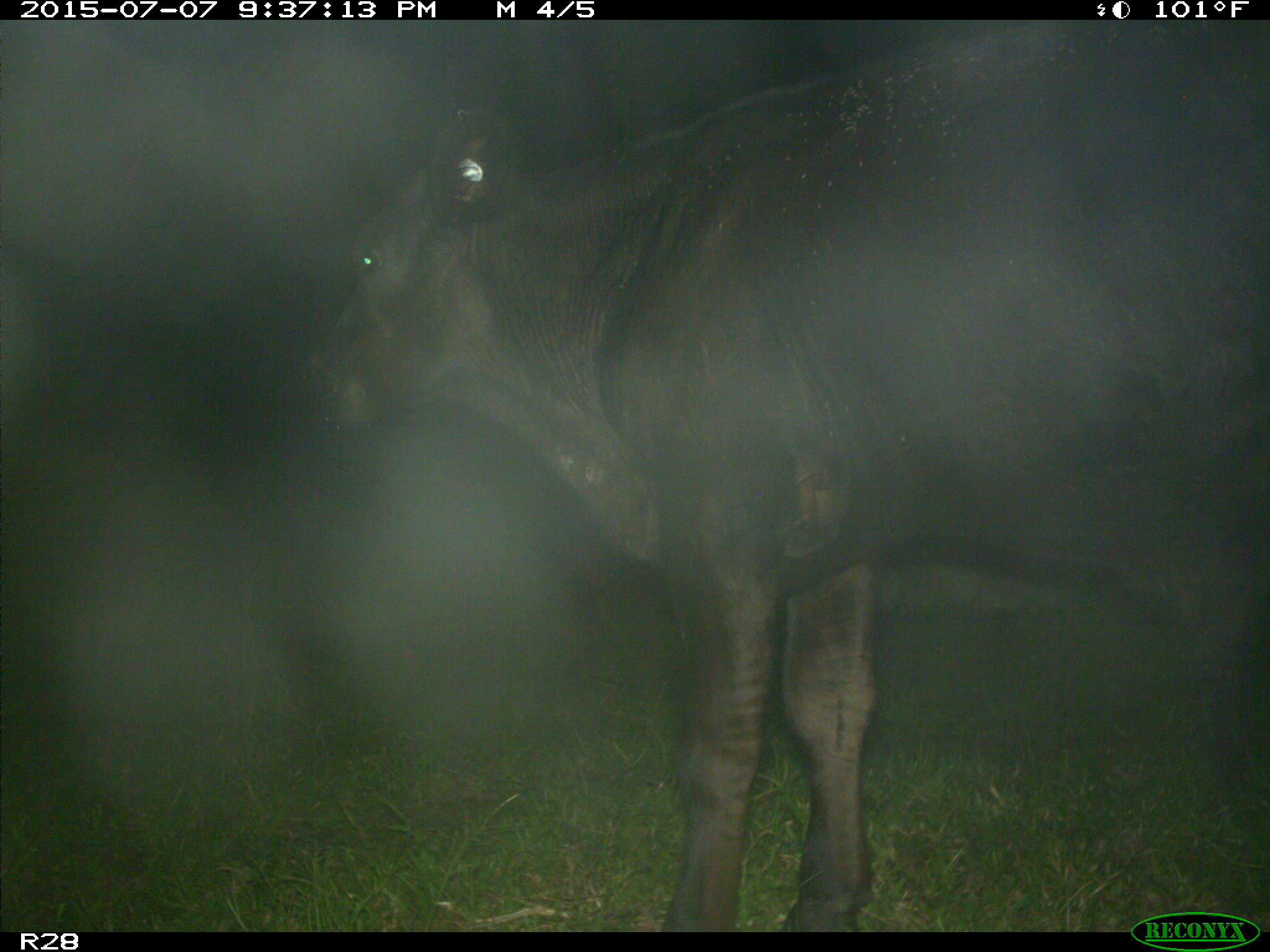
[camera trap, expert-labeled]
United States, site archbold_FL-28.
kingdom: Animalia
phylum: Chordata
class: Mammalia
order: Artiodactyla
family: Bovidae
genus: Bos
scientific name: Bos taurus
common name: domestic cow